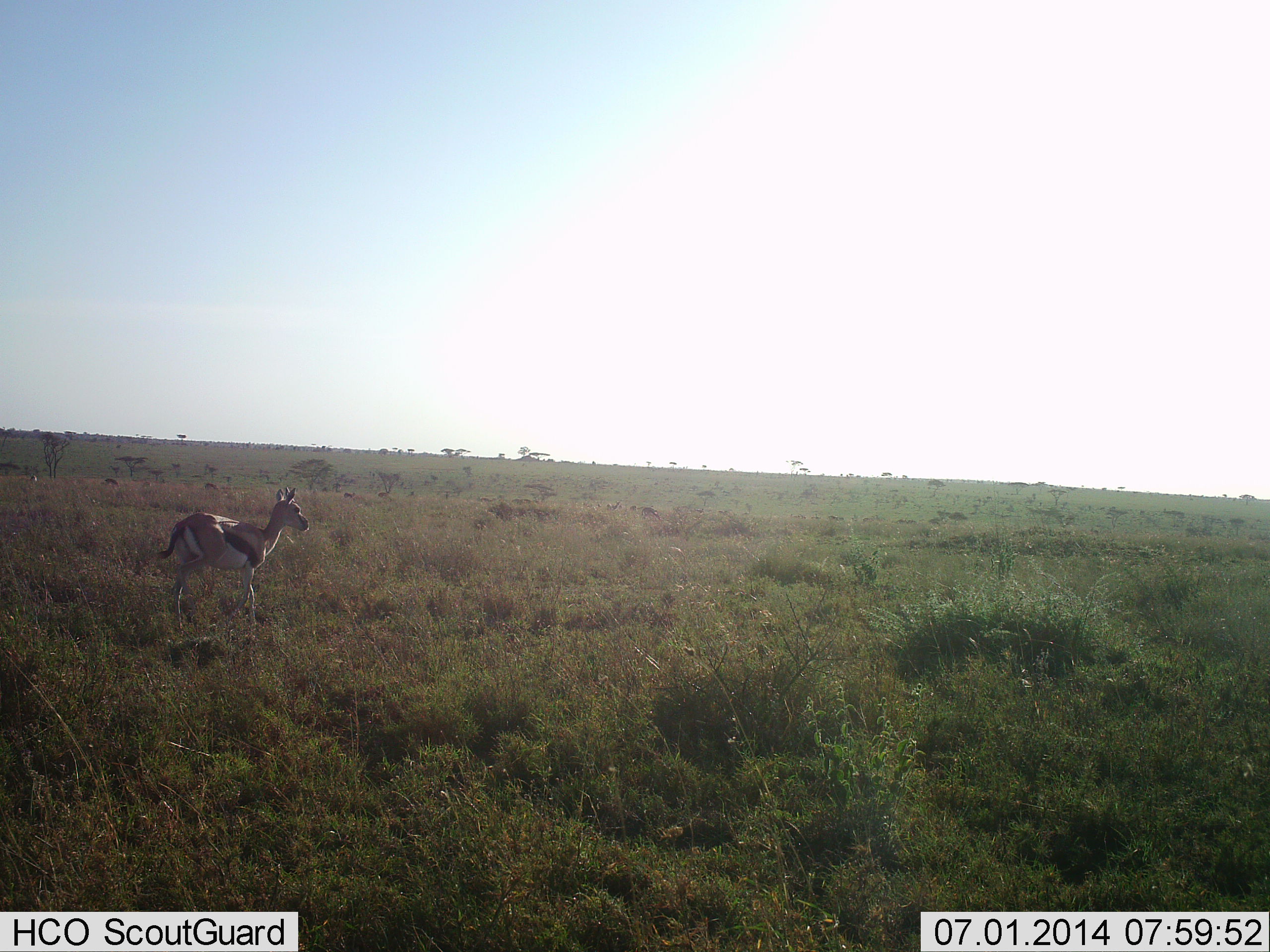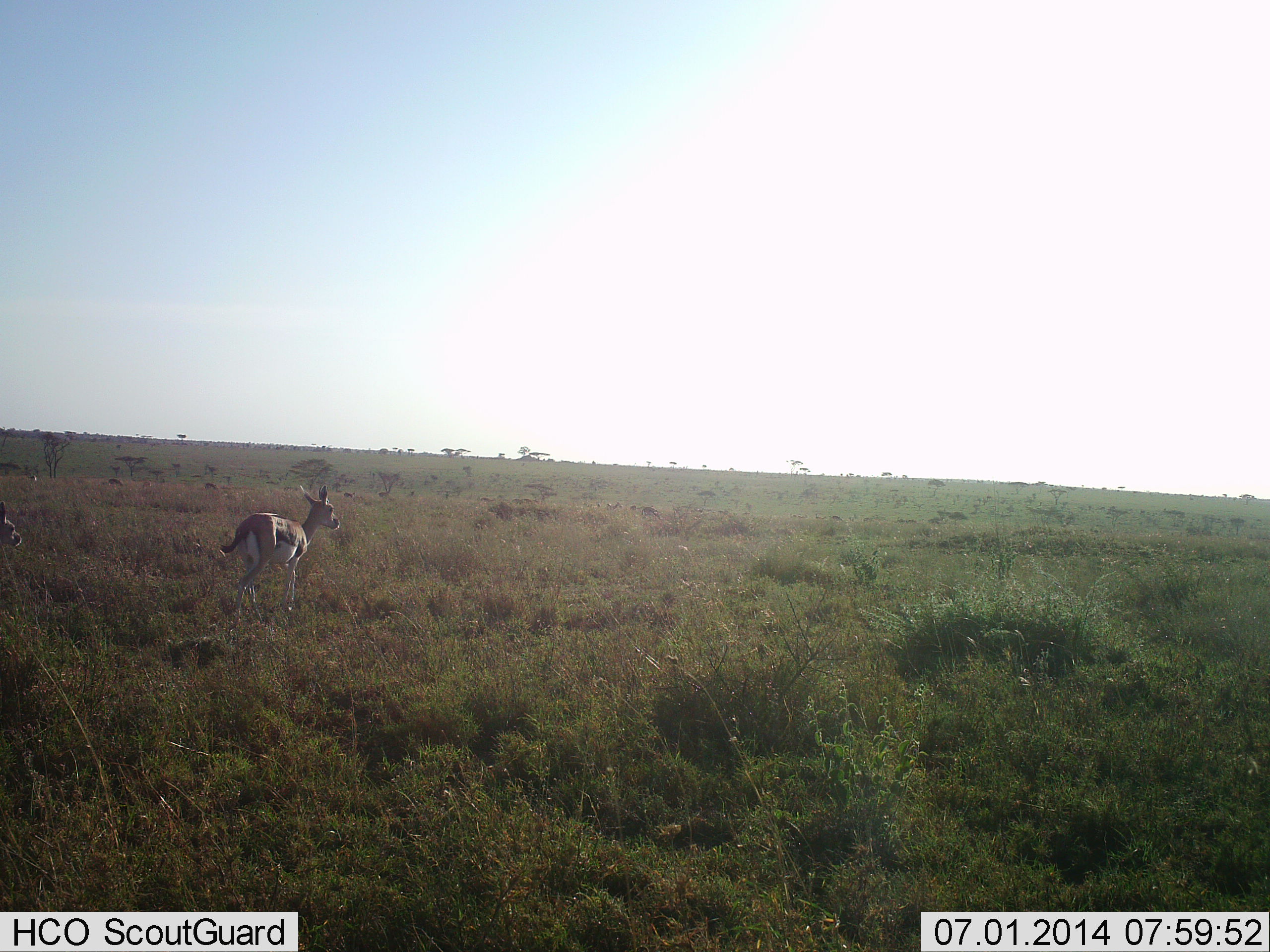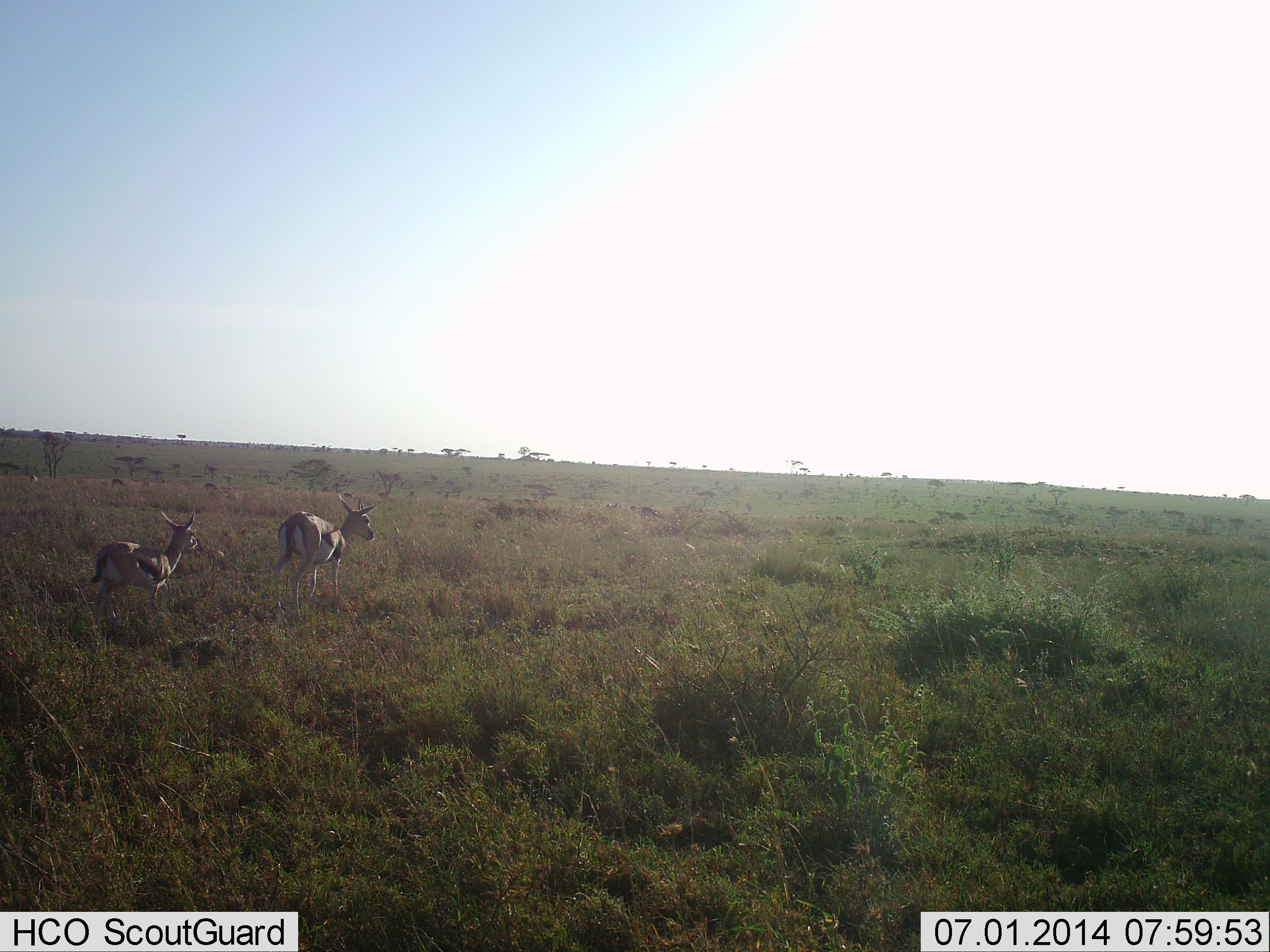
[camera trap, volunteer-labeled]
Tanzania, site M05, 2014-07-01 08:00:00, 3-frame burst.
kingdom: Animalia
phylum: Chordata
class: Mammalia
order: Artiodactyla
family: Bovidae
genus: Eudorcas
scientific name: Eudorcas thomsonii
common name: thomson's gazelle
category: gazellethomsons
Gazellethomsons (thomson's gazelle) (Eudorcas thomsonii), count 2. Behavior (volunteer vote fractions): standing 30%, resting 0%, moving 80%, interacting 0%. Young present (vote fraction): 20%. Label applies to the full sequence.